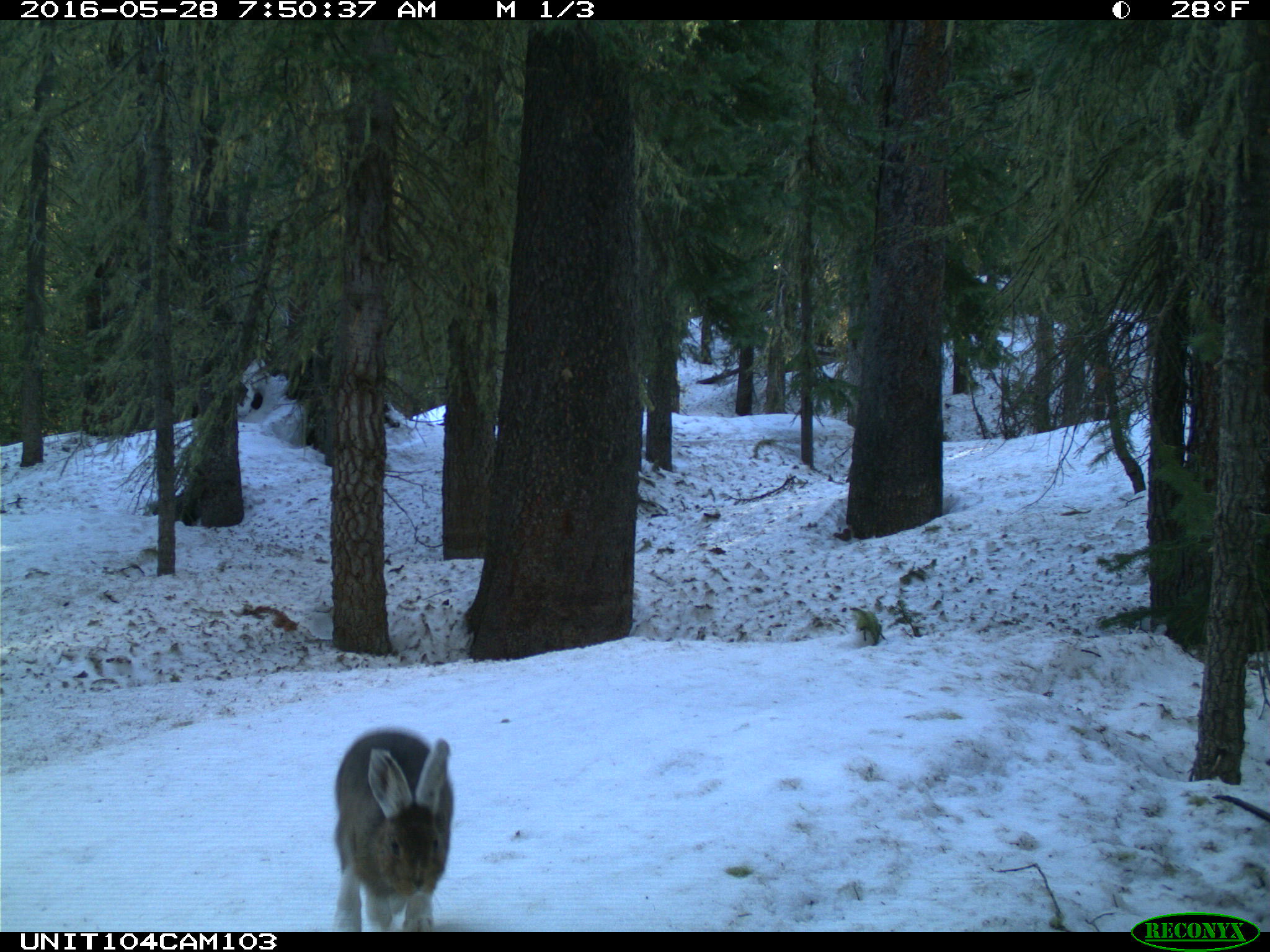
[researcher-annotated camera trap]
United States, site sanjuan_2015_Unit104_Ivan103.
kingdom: Animalia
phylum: Chordata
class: Mammalia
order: Lagomorpha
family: Leporidae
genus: Lepus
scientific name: Lepus americanus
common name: snowshoe hare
Lepus americanus (snowshoe hare).